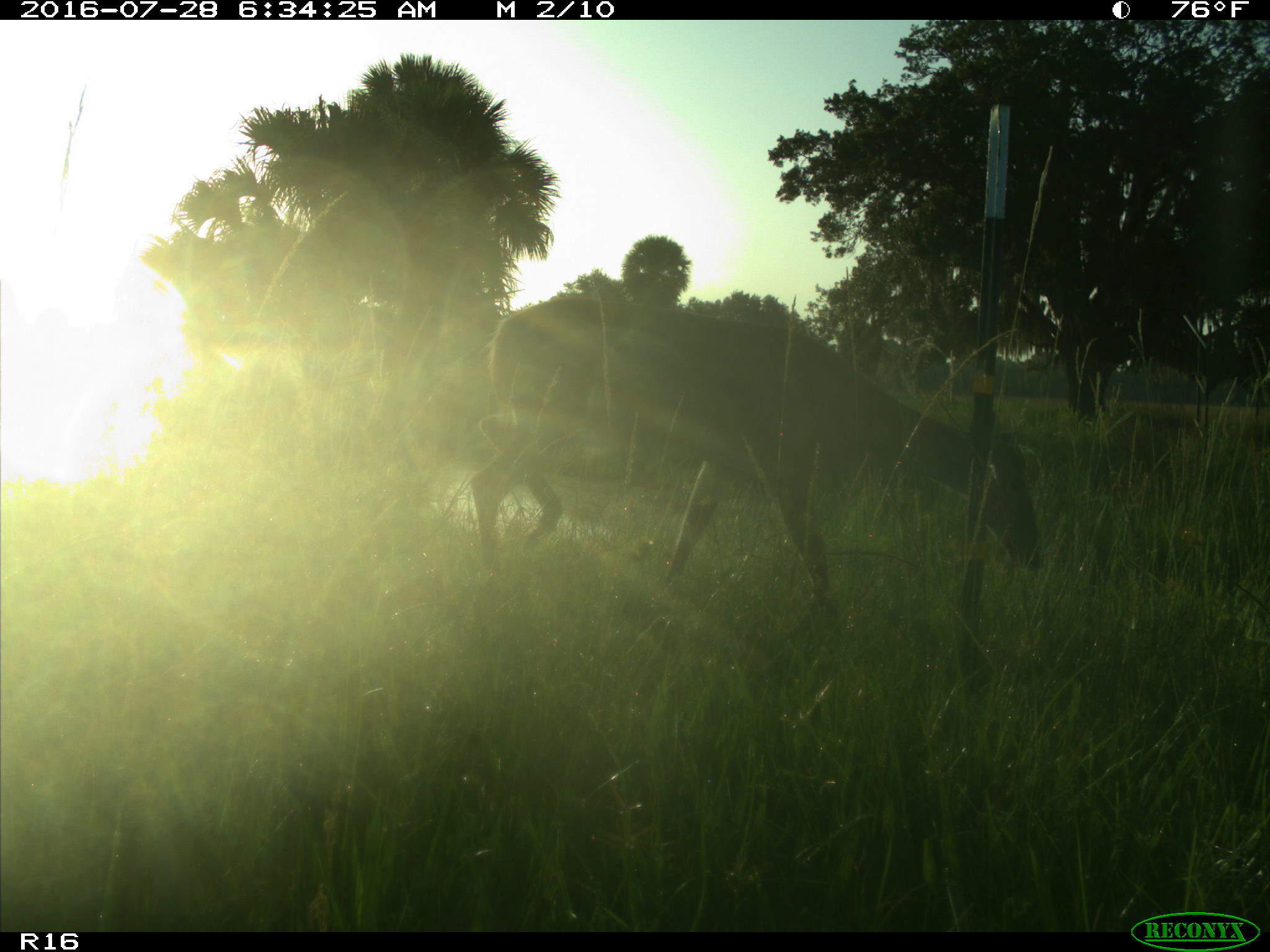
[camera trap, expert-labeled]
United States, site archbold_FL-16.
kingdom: Animalia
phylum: Chordata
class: Mammalia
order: Artiodactyla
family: Cervidae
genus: Odocoileus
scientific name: Odocoileus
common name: deer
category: unidentified deer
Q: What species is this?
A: Unidentified deer (deer) (Odocoileus).